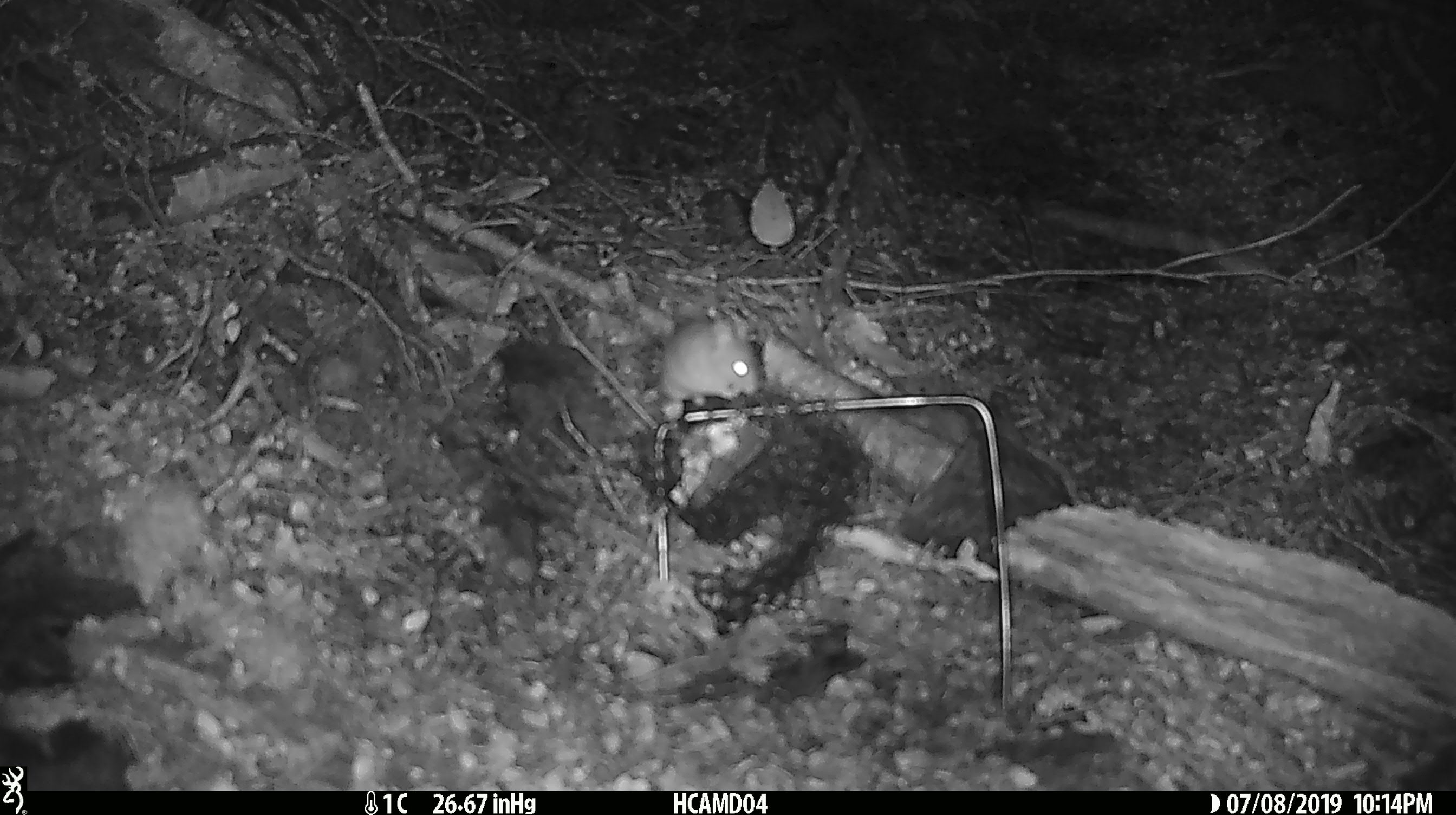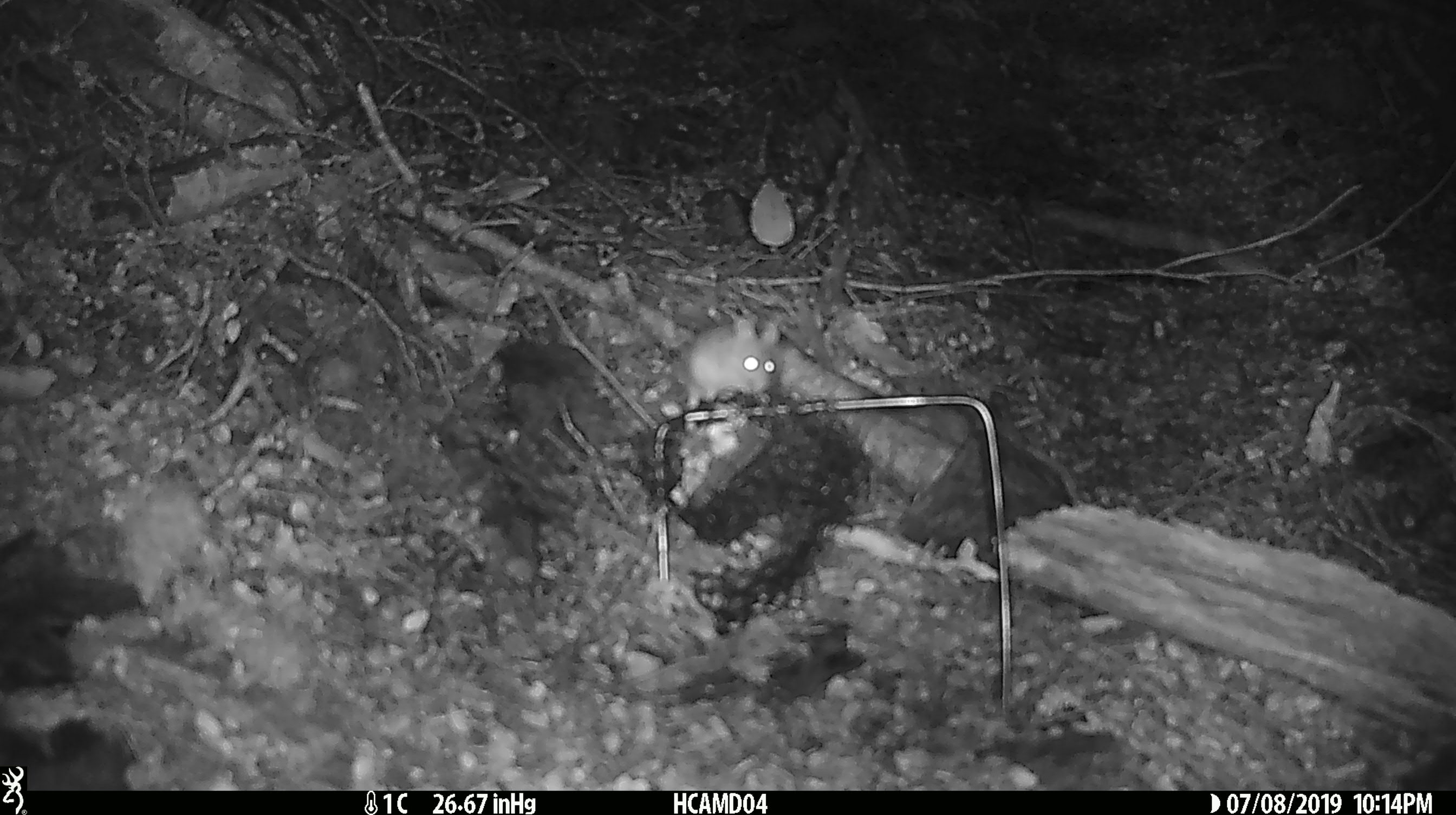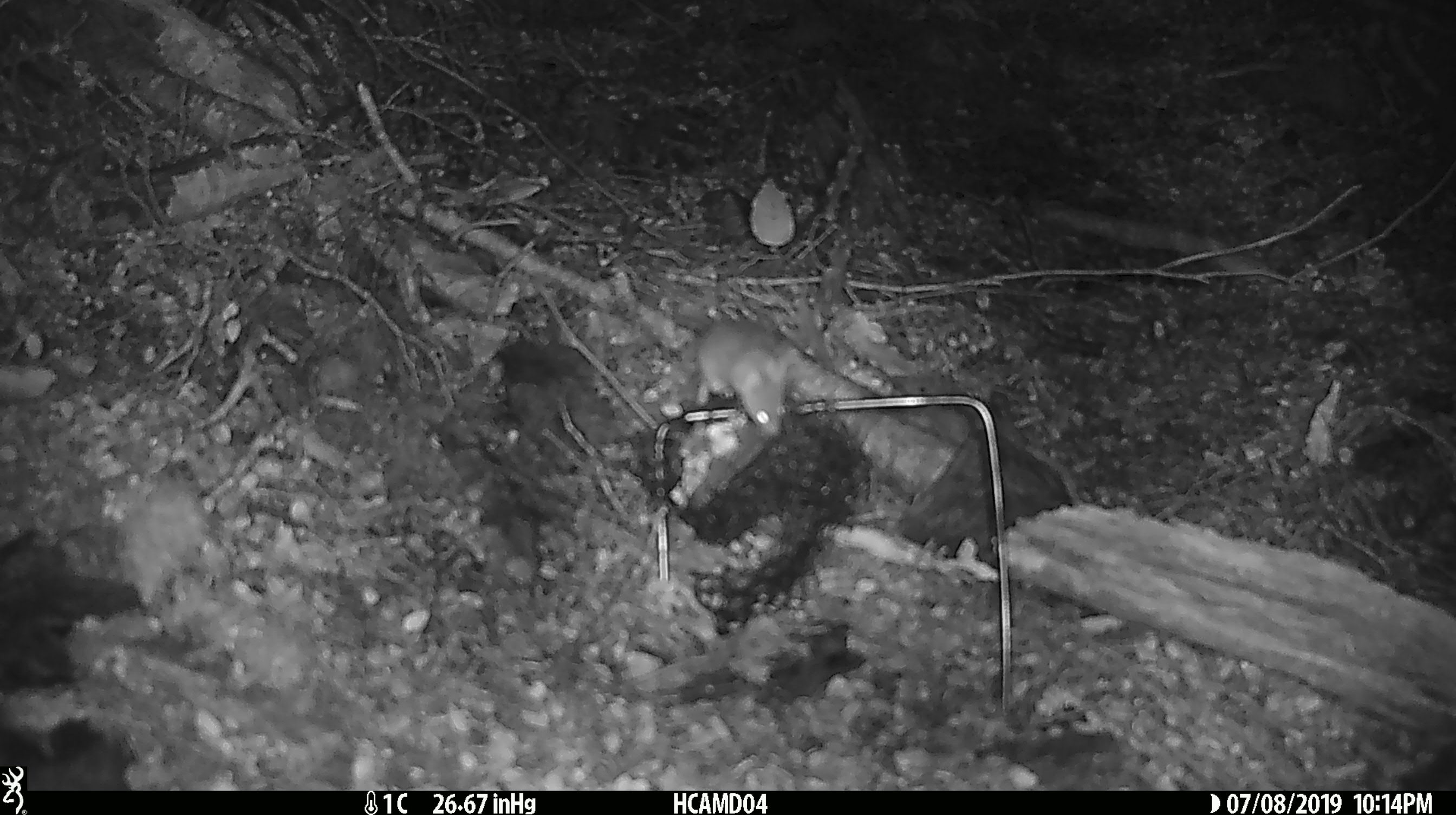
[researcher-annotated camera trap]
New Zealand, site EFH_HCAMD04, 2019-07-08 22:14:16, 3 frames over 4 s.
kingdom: Animalia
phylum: Chordata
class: Mammalia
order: Rodentia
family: Muridae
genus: Mus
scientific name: Mus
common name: mouse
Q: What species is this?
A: Mouse (Mus).